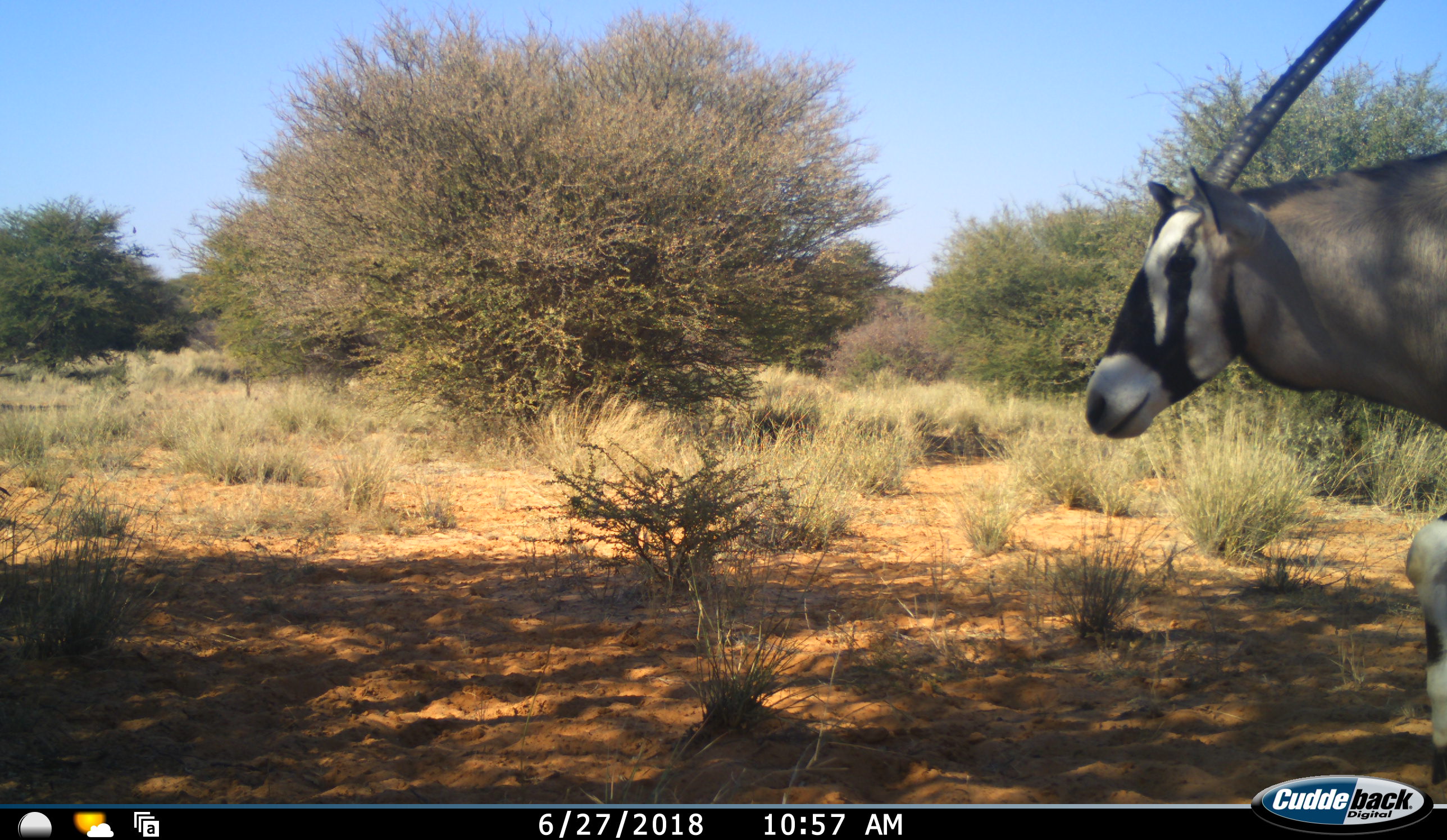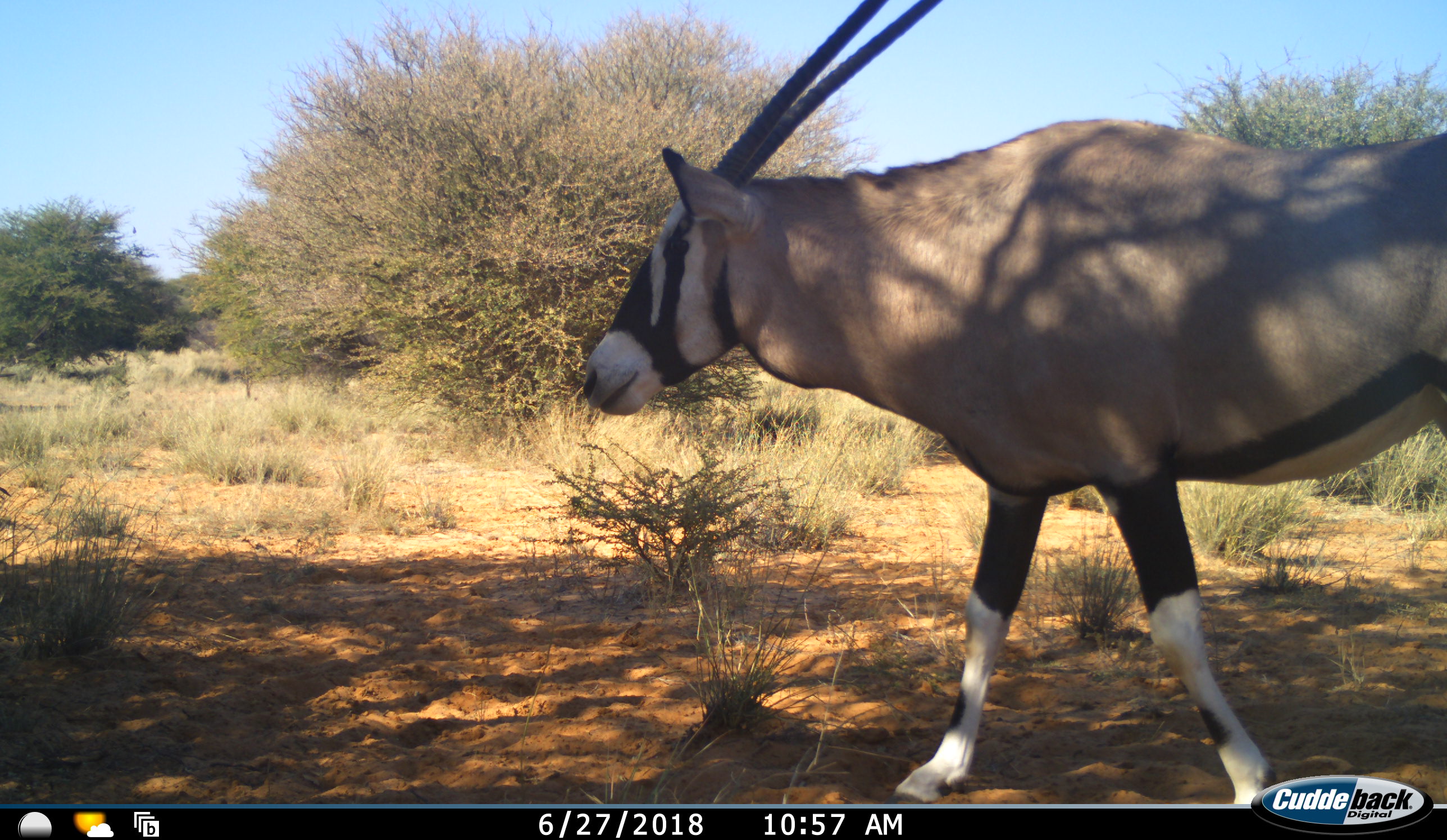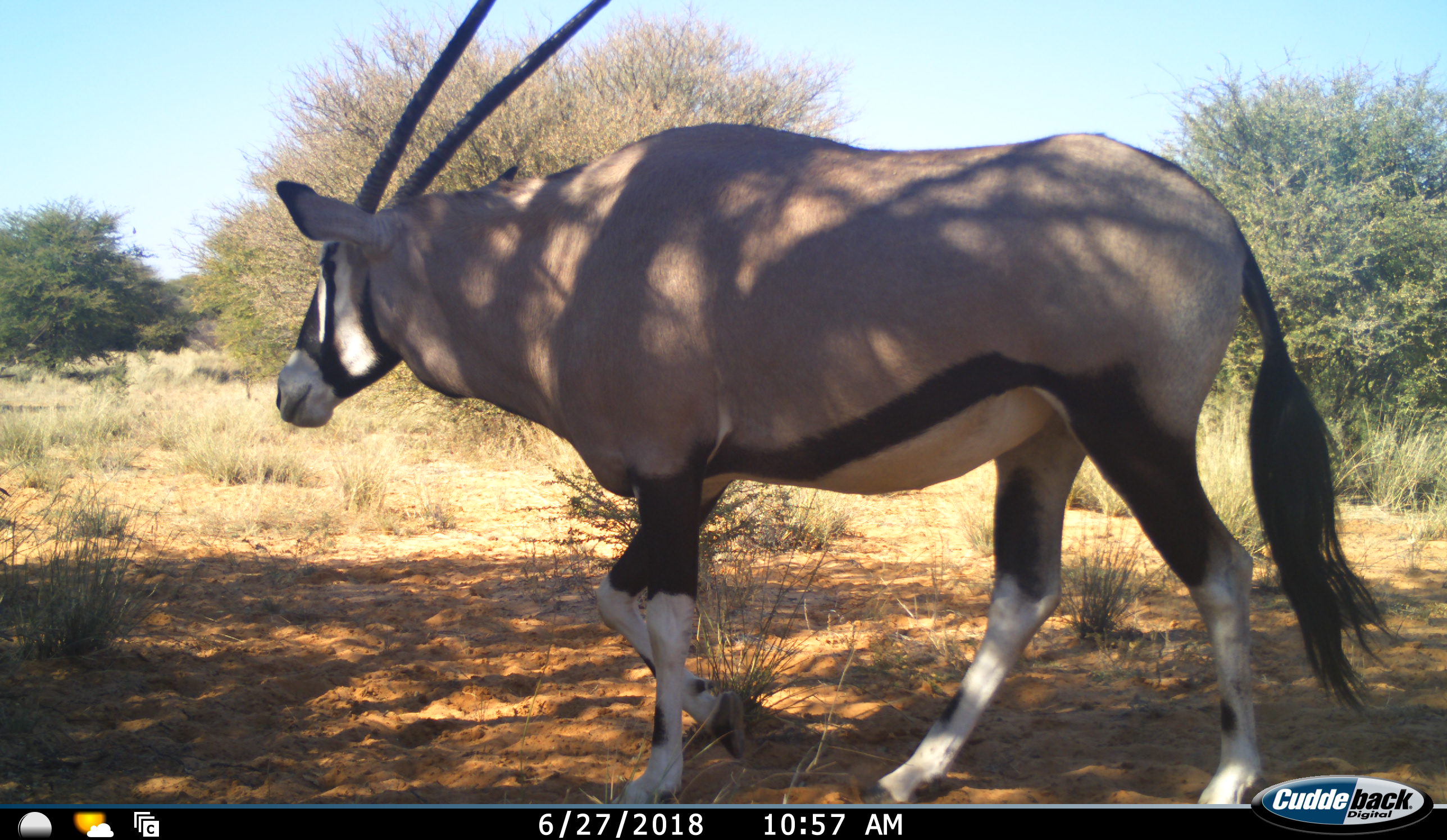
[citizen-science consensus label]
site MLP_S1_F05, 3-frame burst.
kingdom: Animalia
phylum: Chordata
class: Mammalia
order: Artiodactyla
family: Bovidae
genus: Oryx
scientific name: Oryx gazella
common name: gemsbok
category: oryx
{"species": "oryx (gemsbok) (Oryx gazella)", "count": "1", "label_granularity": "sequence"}